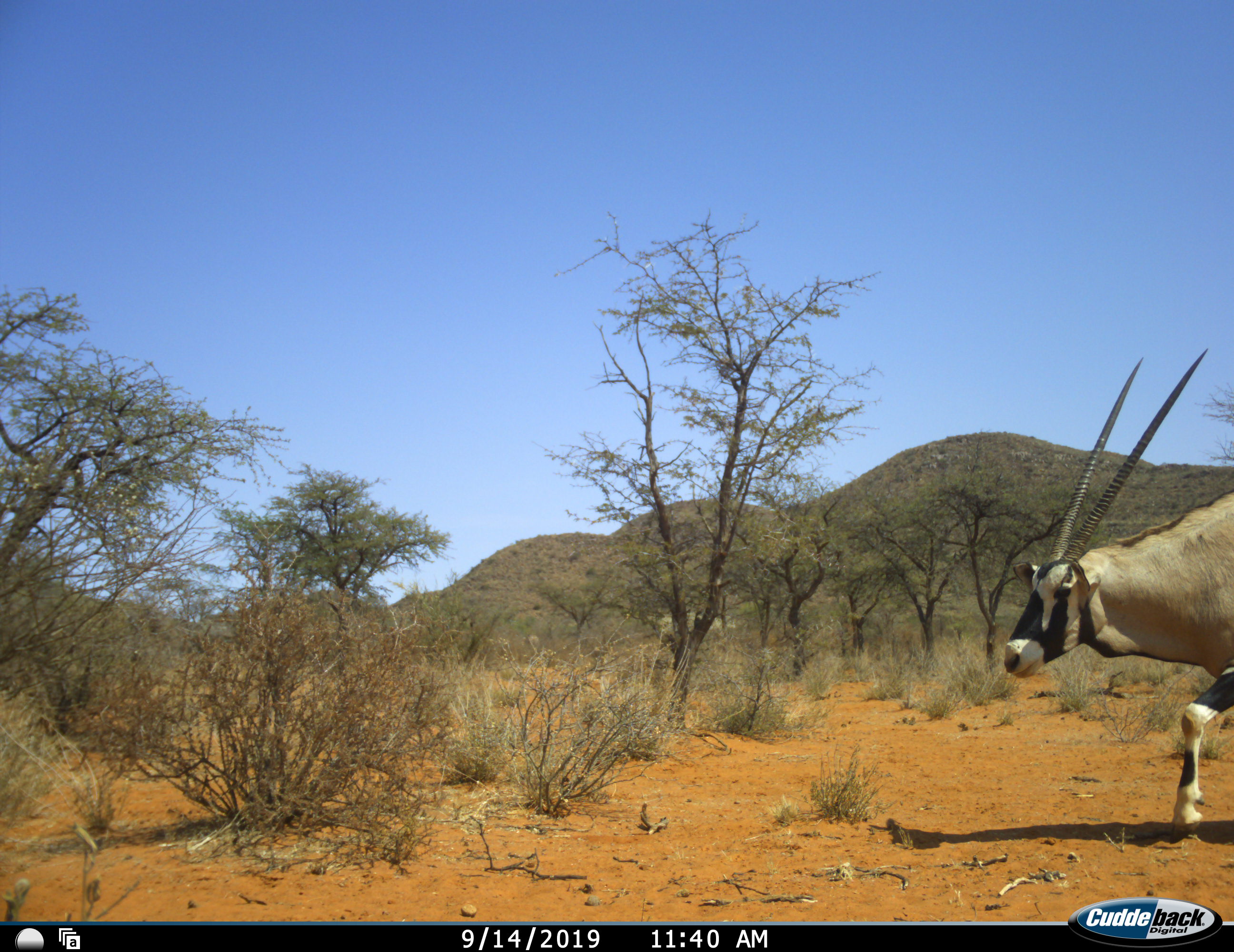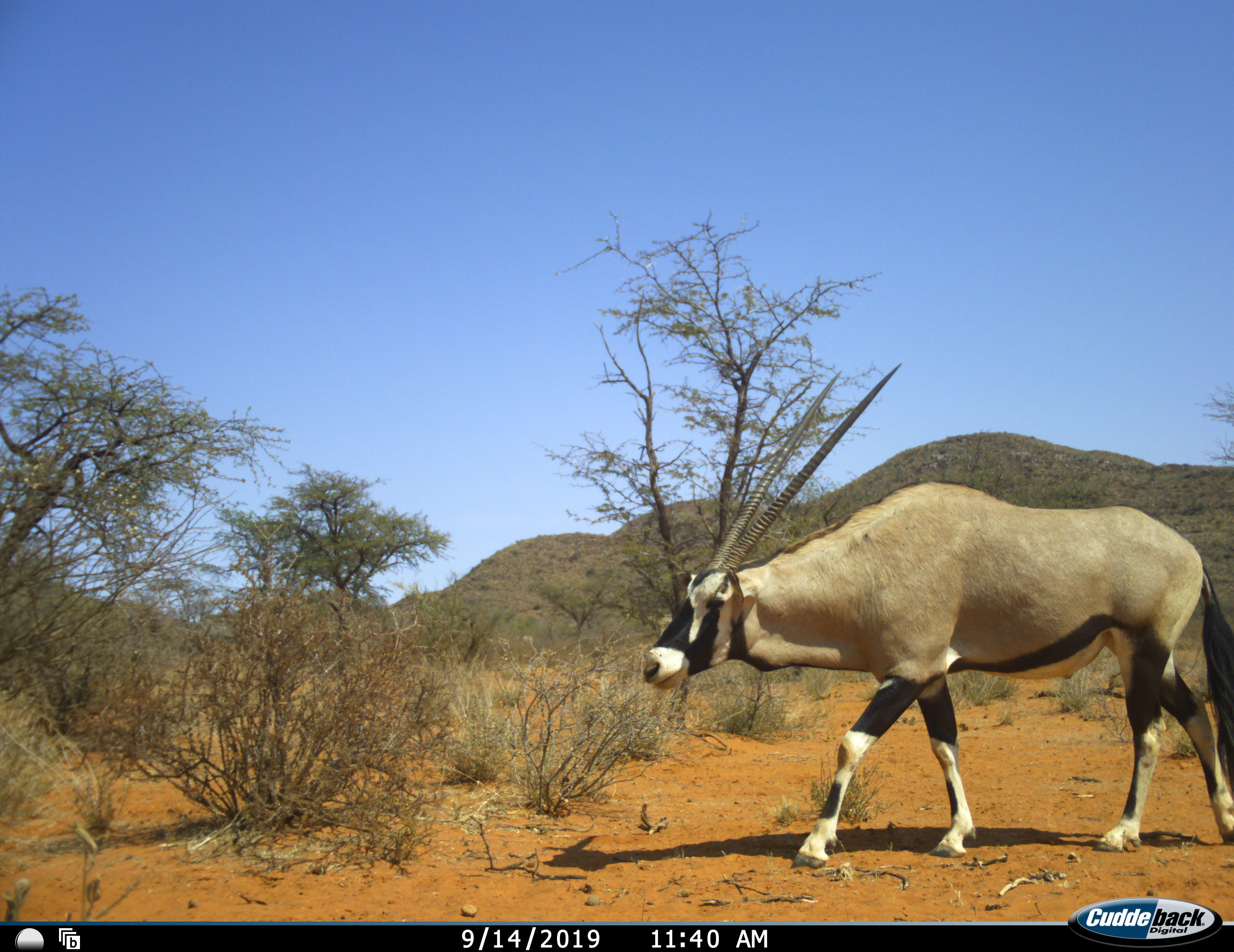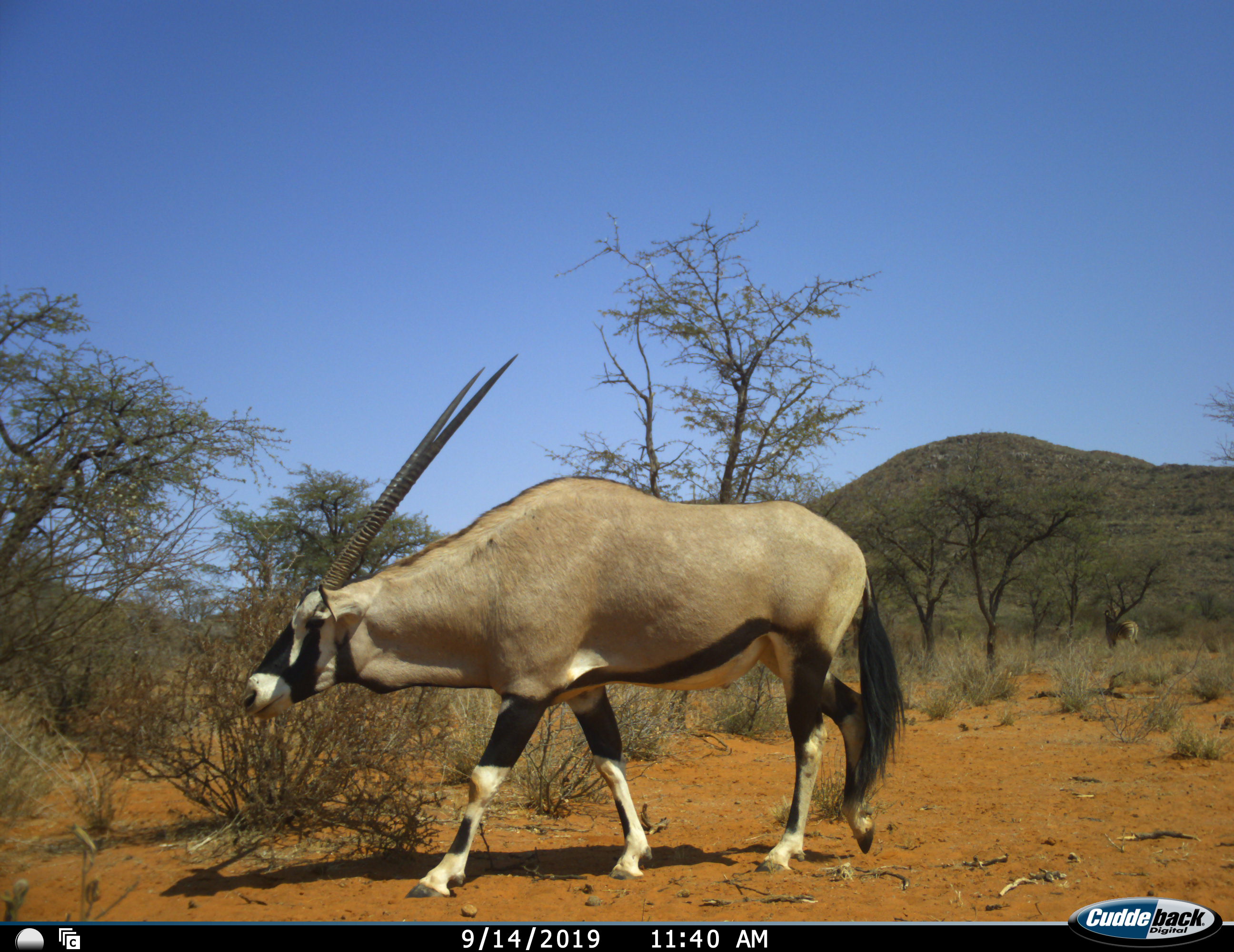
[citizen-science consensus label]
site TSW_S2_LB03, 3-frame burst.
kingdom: Animalia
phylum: Chordata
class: Mammalia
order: Artiodactyla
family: Bovidae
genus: Oryx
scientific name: Oryx gazella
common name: gemsbok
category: oryx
Oryx (gemsbok) (Oryx gazella), count 1. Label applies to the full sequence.